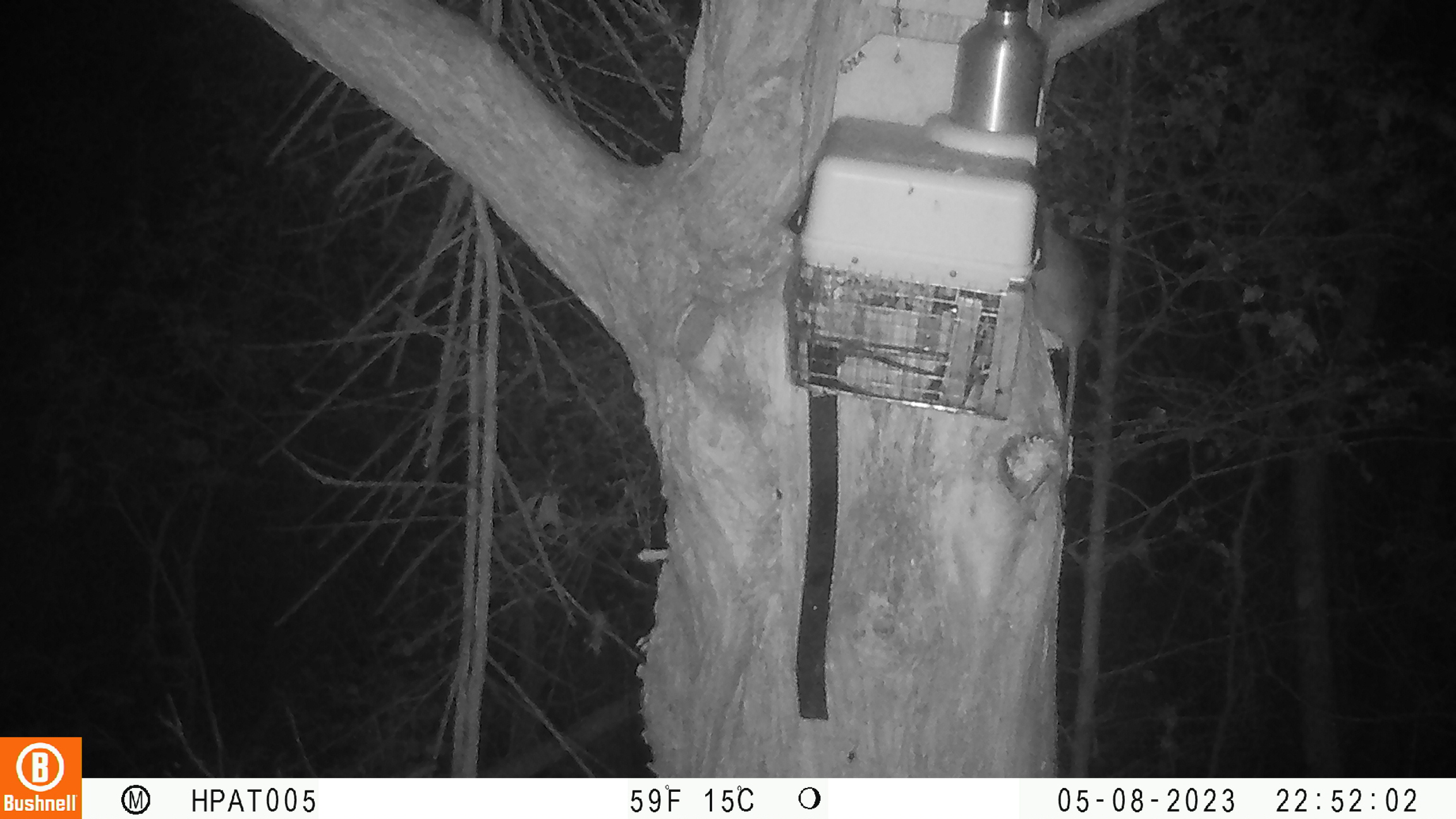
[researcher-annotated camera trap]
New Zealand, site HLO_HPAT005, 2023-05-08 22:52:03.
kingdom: Animalia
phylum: Chordata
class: Mammalia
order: Rodentia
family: Muridae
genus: Rattus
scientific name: Rattus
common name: rat